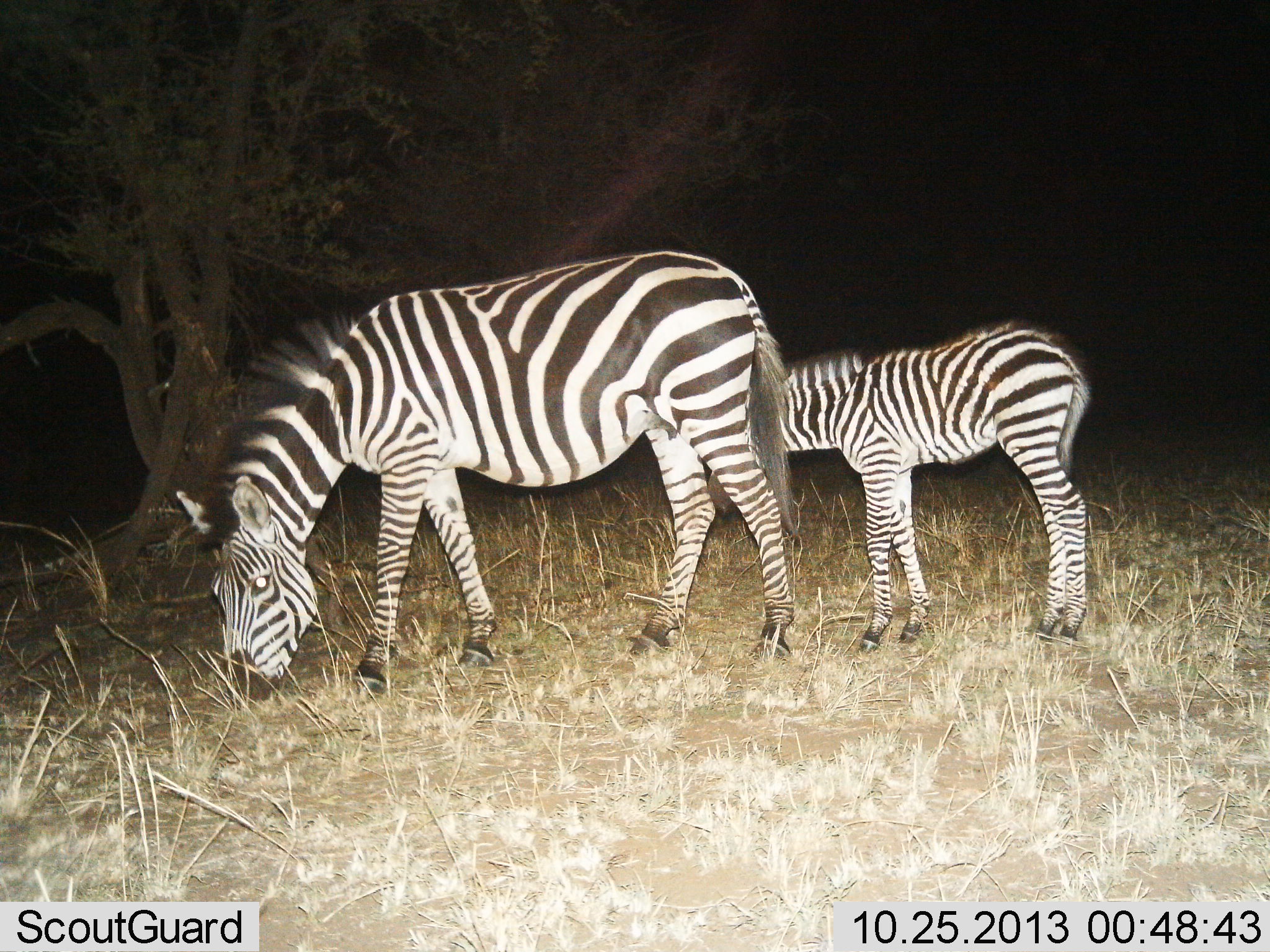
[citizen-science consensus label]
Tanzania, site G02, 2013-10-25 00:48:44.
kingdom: Animalia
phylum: Chordata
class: Mammalia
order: Perissodactyla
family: Equidae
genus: Equus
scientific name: Equus quagga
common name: plains zebra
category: zebra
Zebra (plains zebra) (Equus quagga), count 2. Behavior (volunteer vote fractions): standing 44%, resting 1%, moving 3%, interacting 0%. Young present (vote fraction): 86%. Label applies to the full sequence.